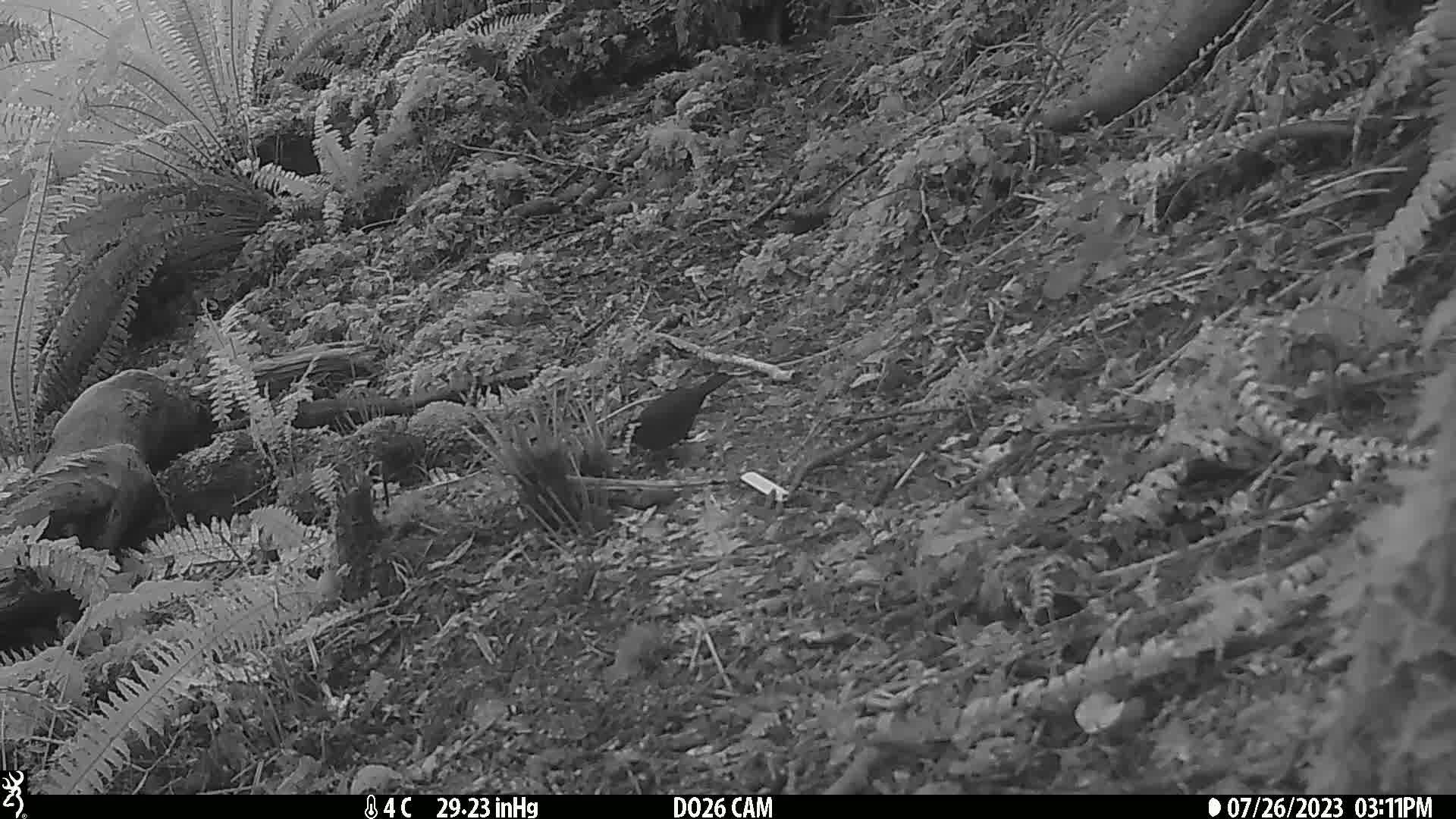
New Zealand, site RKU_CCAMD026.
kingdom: Animalia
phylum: Chordata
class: Aves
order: Passeriformes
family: Turdidae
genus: Turdus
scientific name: Turdus merula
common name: eurasian blackbird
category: blackbird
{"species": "blackbird (eurasian blackbird) (Turdus merula)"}